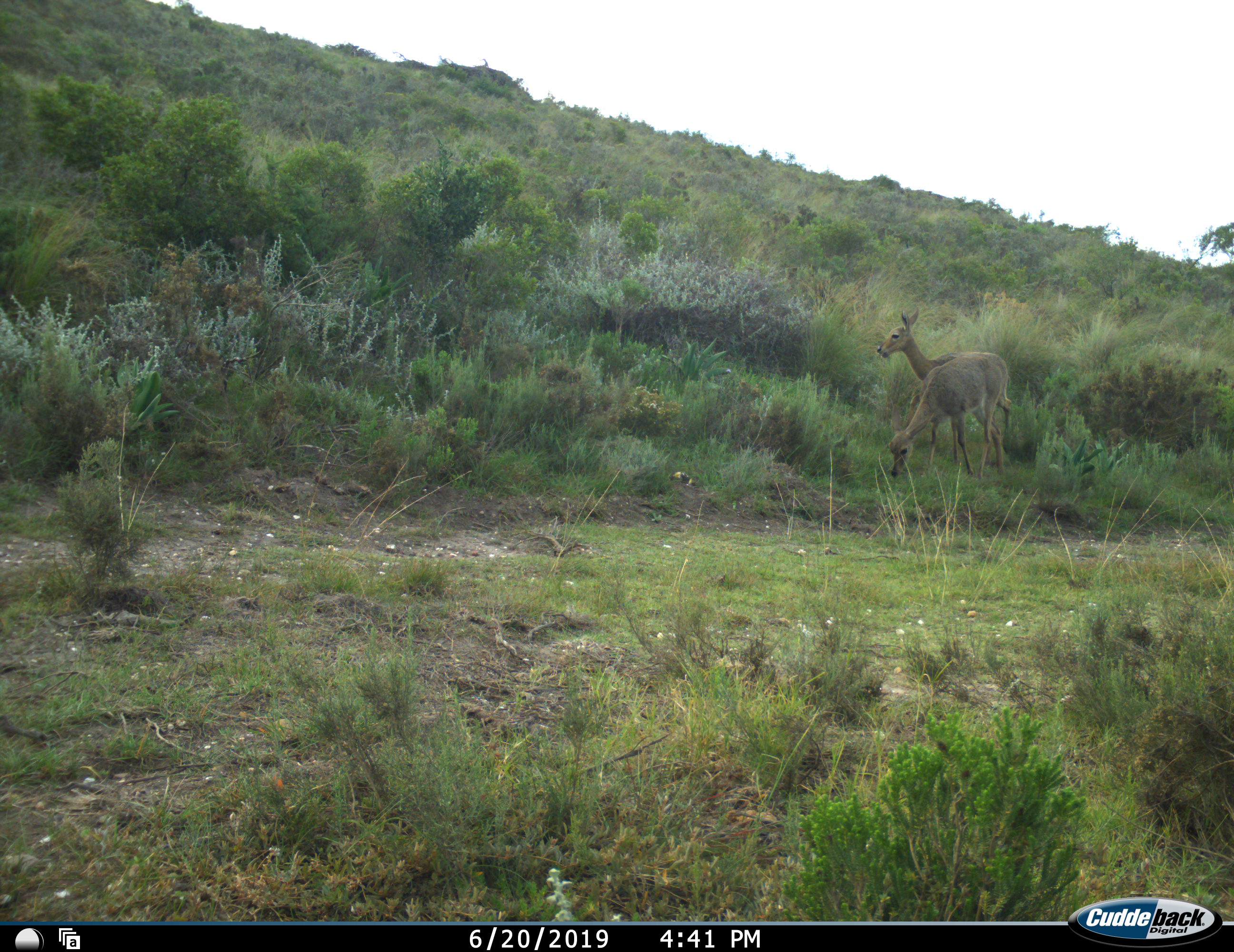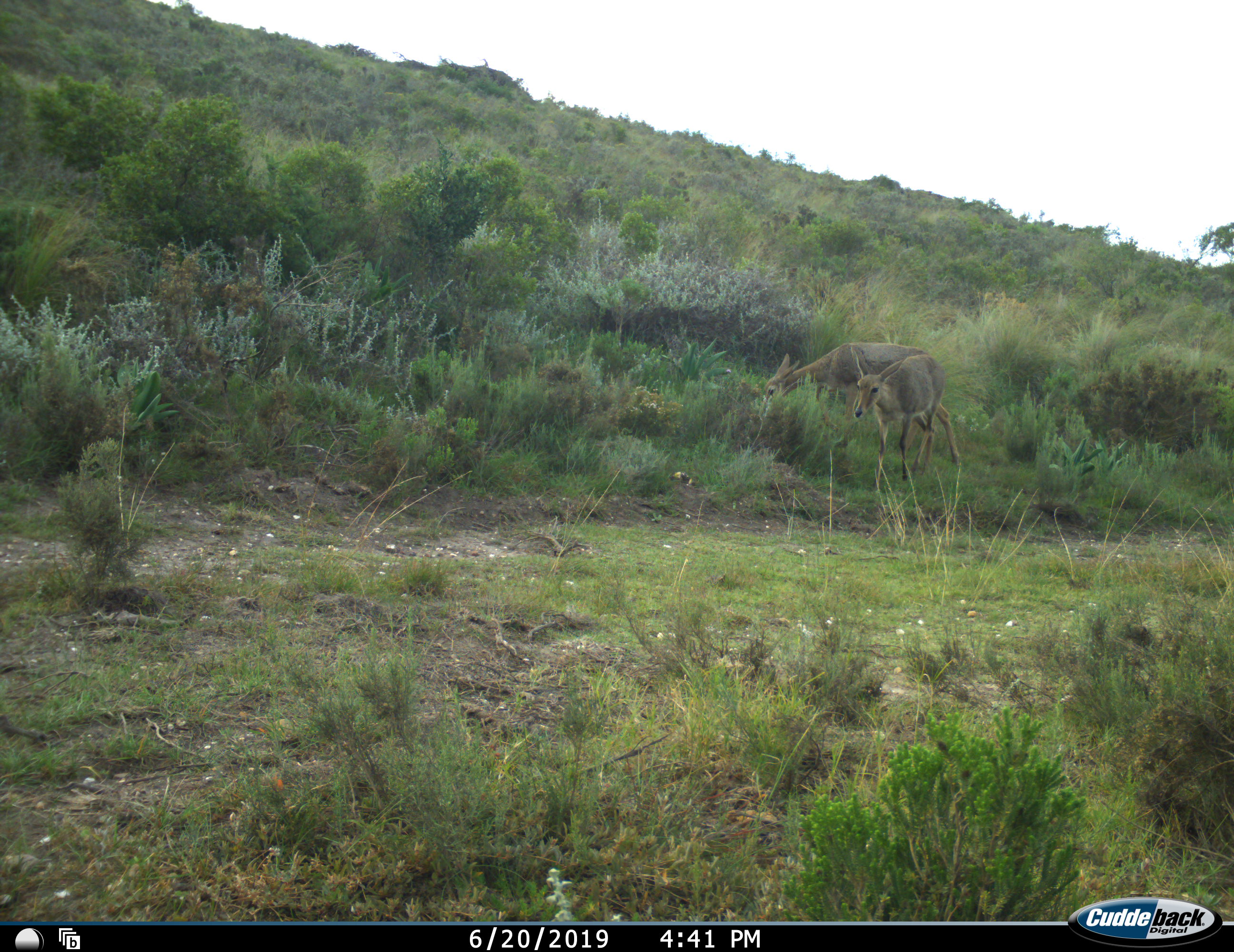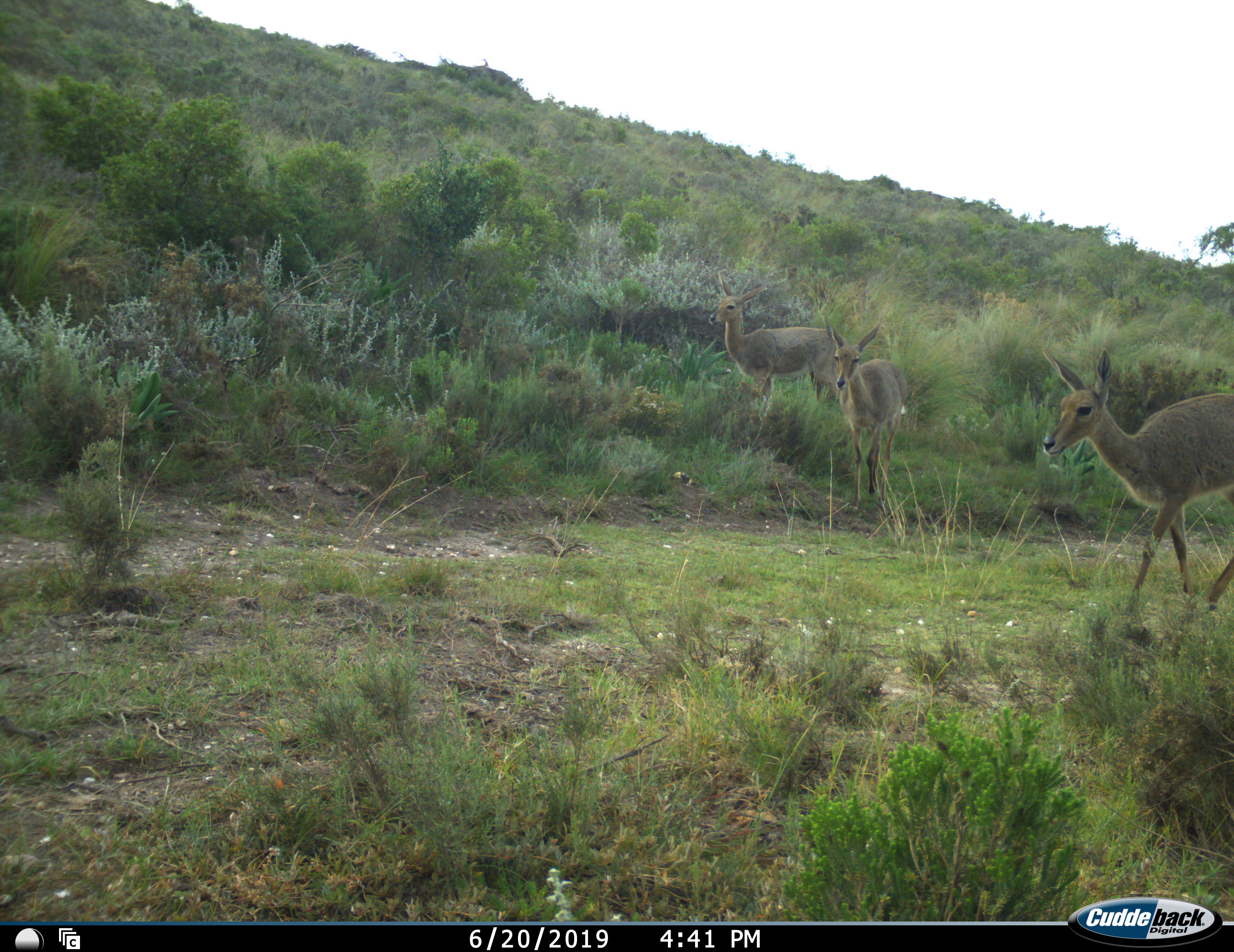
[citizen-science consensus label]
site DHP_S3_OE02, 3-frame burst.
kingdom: Animalia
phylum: Chordata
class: Mammalia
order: Artiodactyla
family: Bovidae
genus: Pelea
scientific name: Pelea capreolus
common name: grey rhebok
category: rhebokgrey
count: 3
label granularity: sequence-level